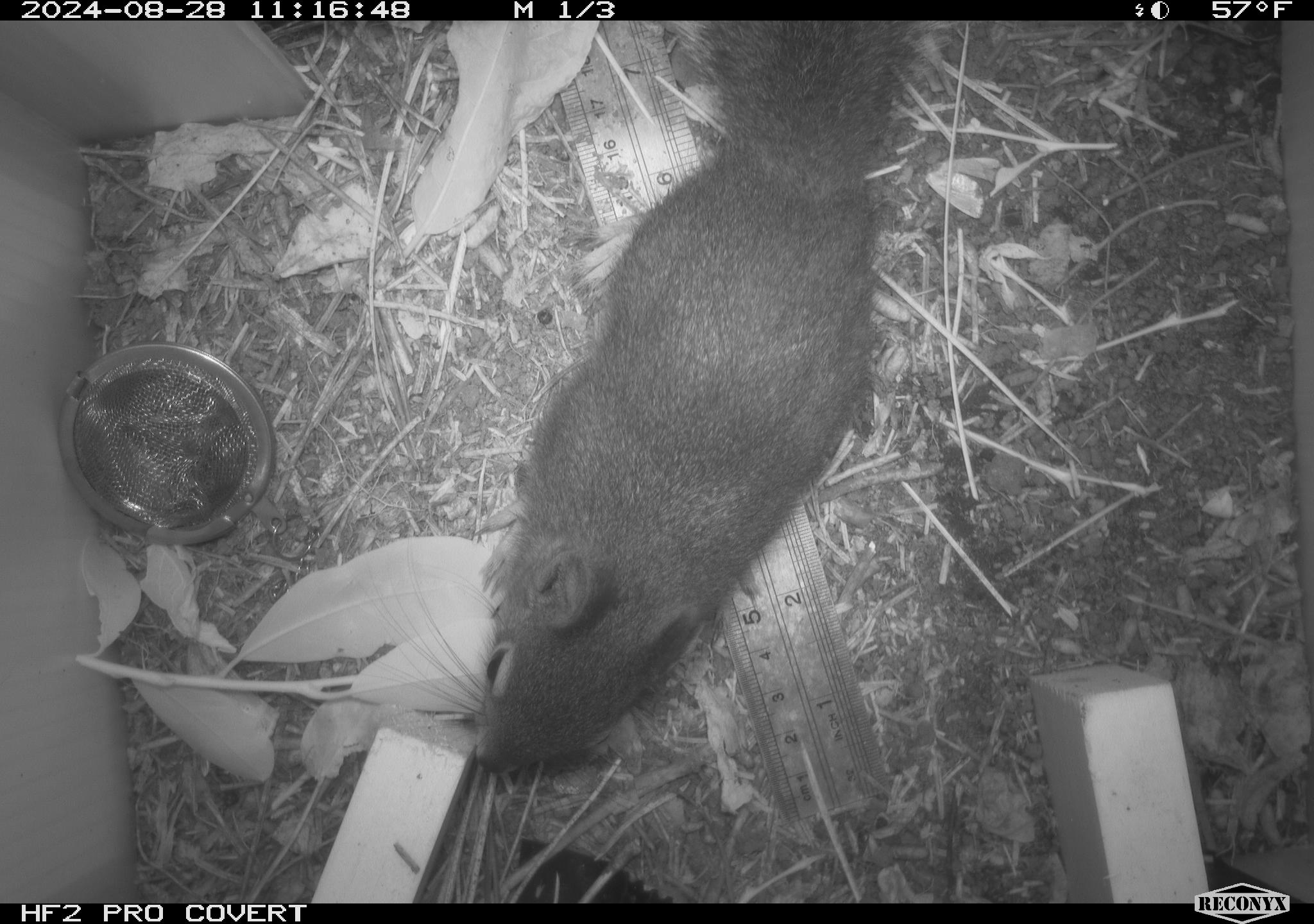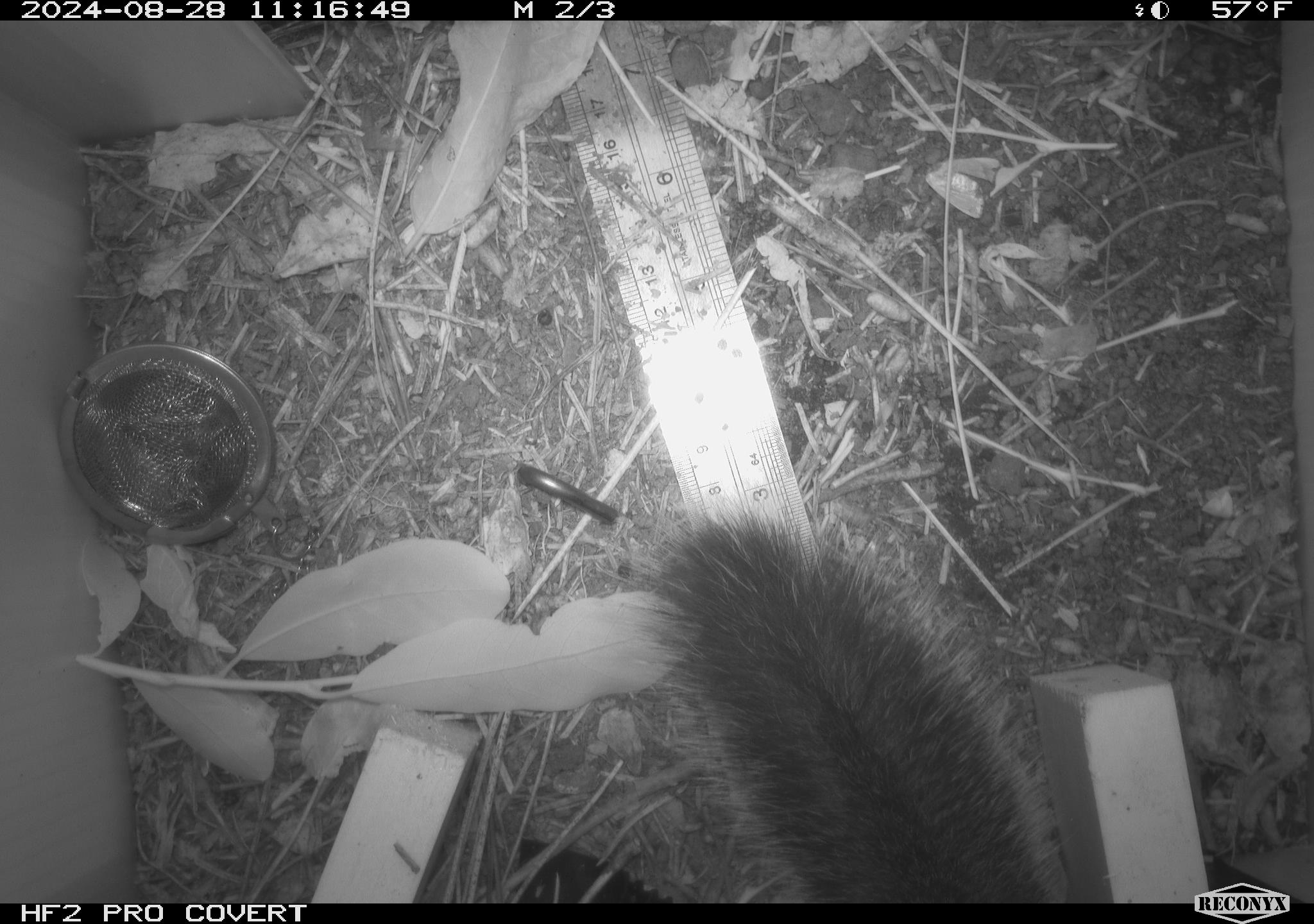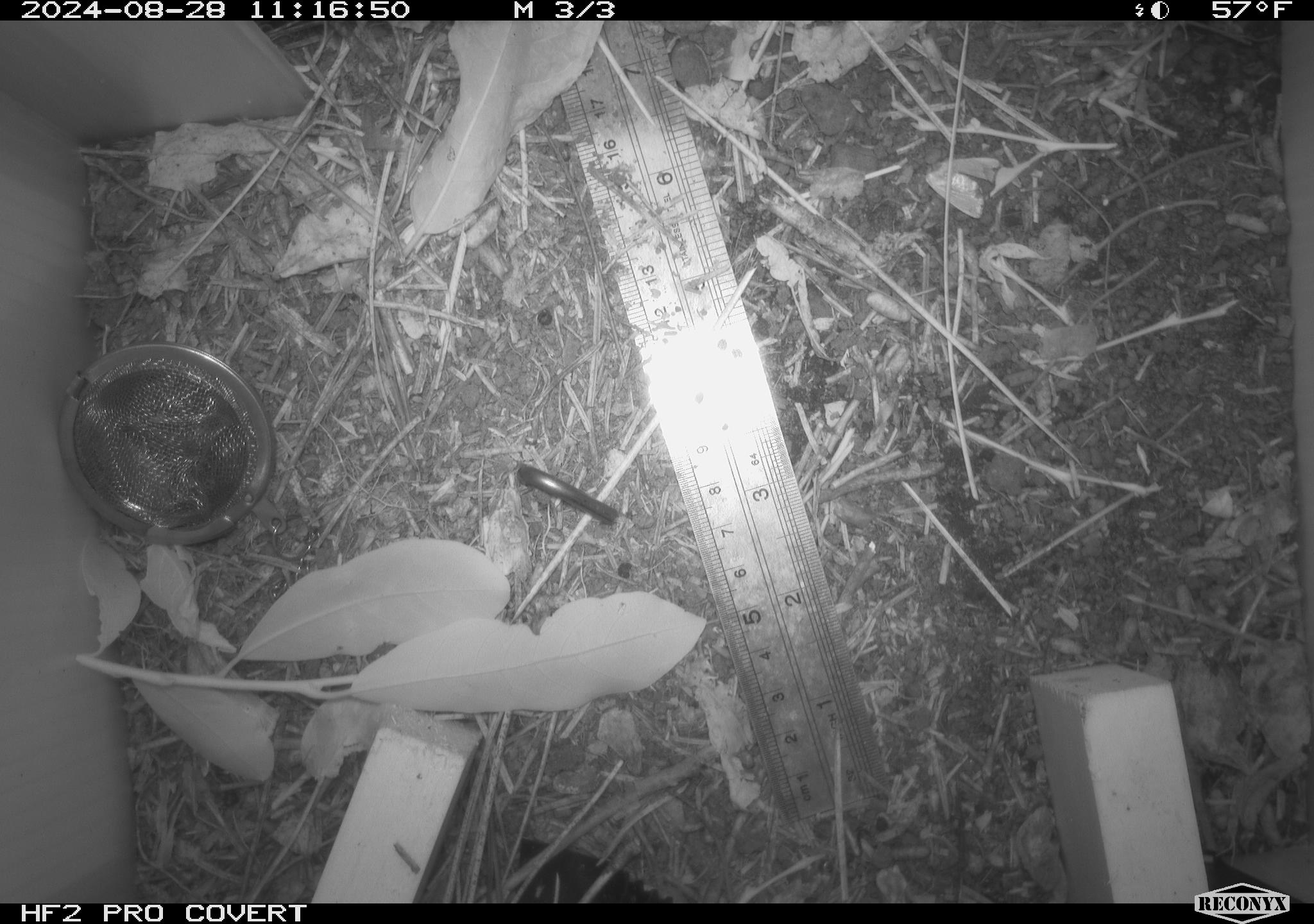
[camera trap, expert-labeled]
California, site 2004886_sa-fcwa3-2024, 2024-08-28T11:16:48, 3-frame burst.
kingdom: Animalia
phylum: Chordata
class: Mammalia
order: Rodentia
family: Sciuridae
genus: Tamiasciurus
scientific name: Tamiasciurus douglasii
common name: douglas's squirrel